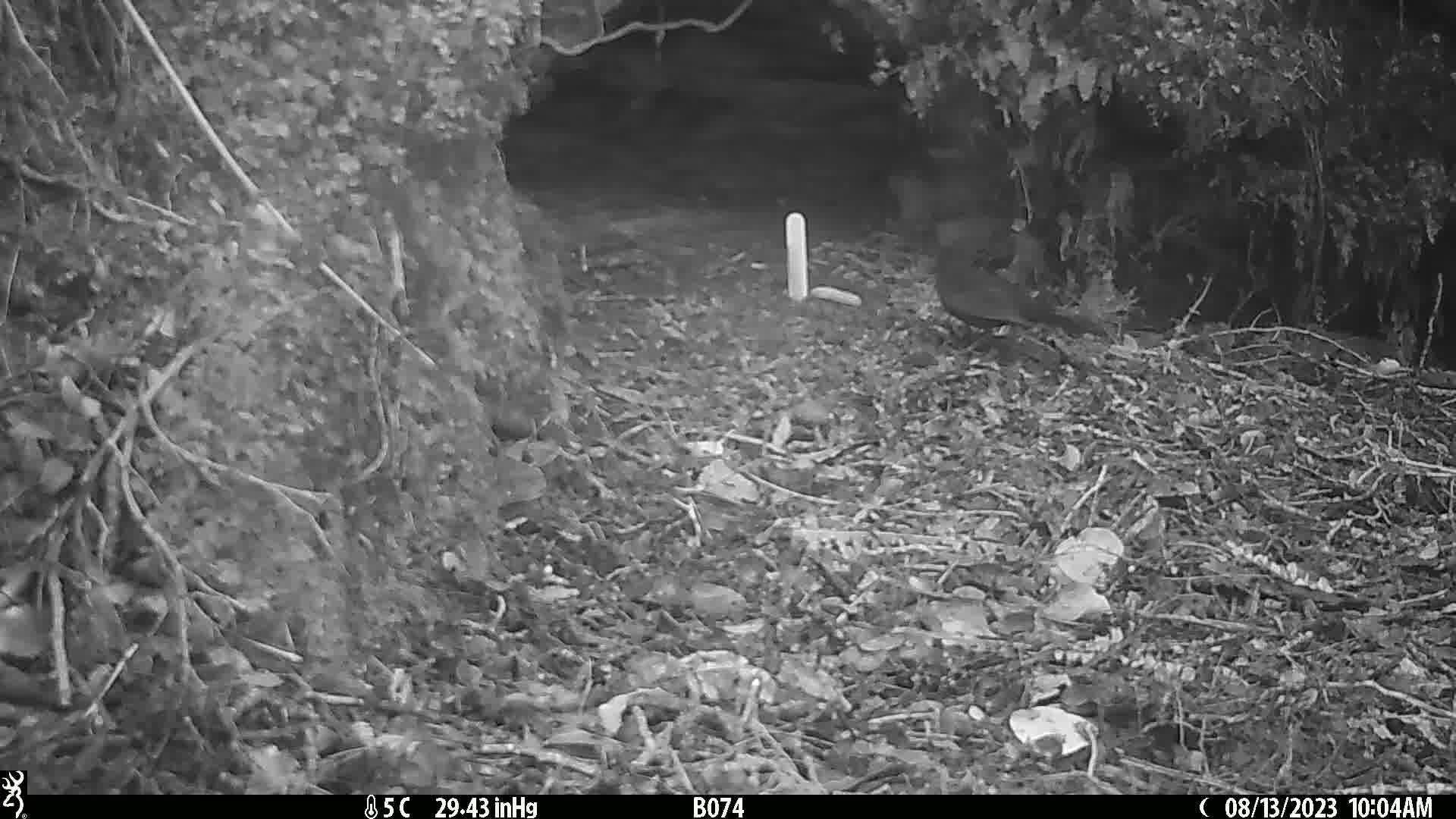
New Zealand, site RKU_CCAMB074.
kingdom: Animalia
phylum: Chordata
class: Aves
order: Passeriformes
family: Turdidae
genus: Turdus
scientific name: Turdus merula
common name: eurasian blackbird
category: blackbird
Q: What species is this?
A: Blackbird (eurasian blackbird) (Turdus merula).